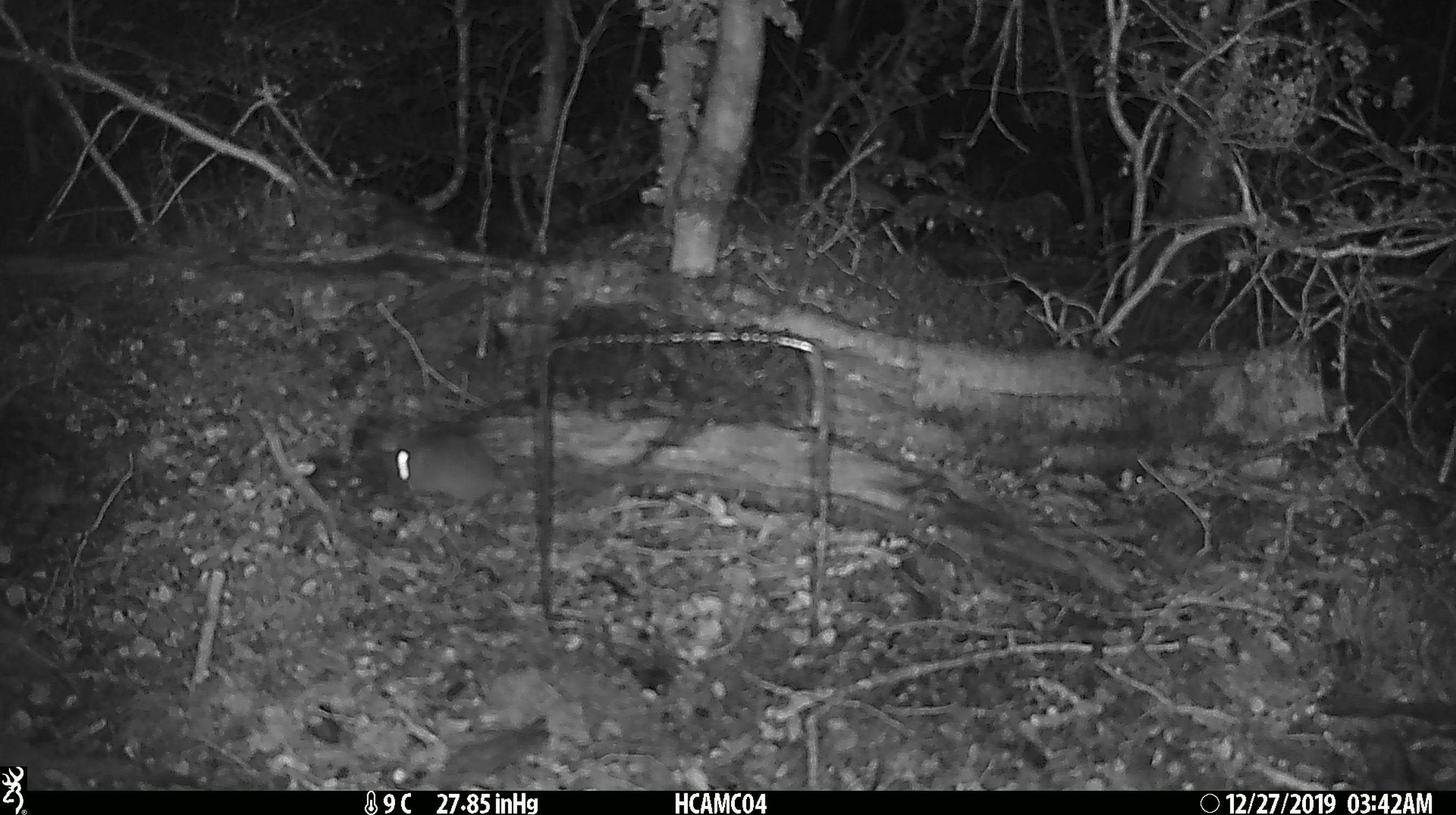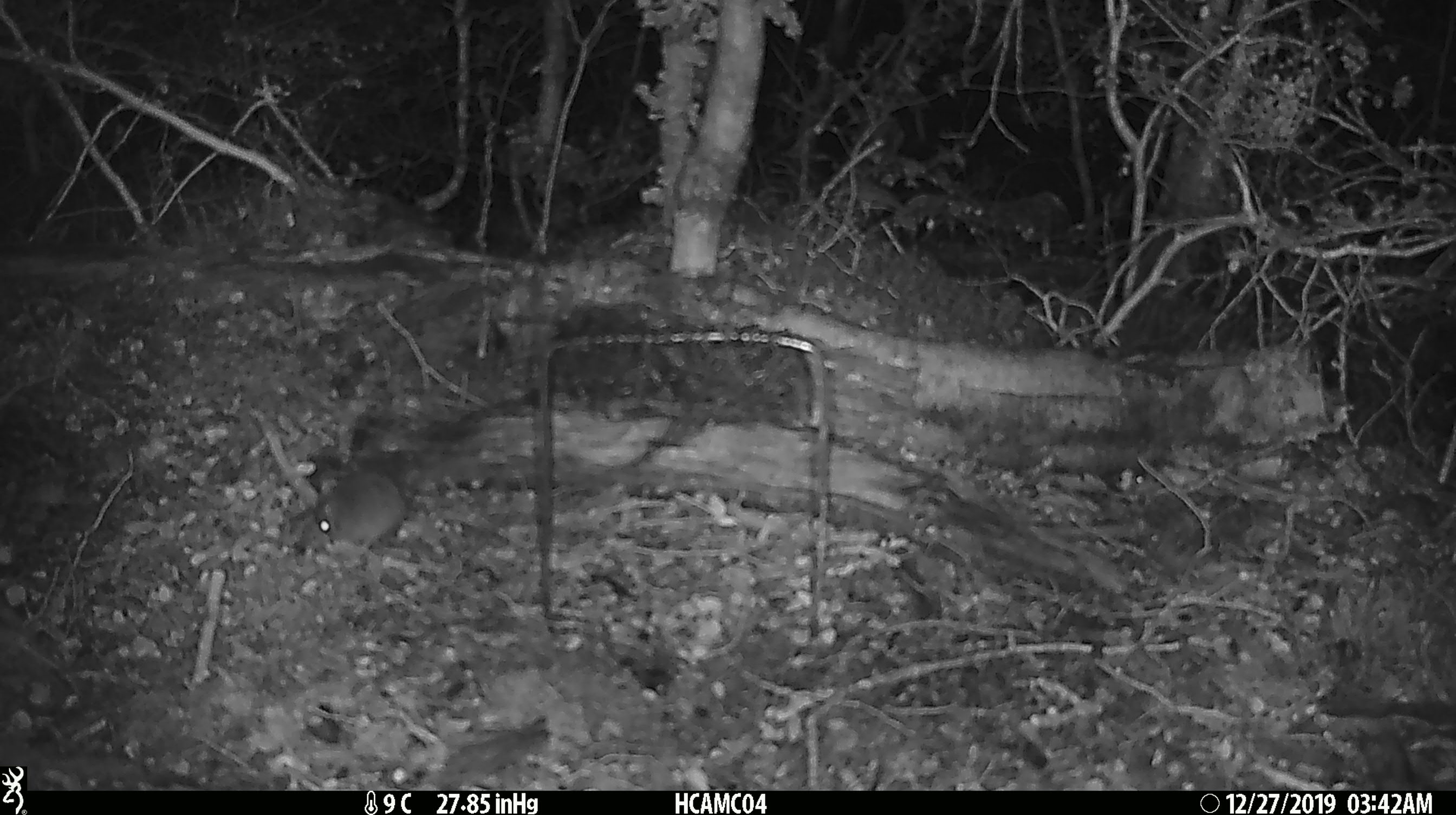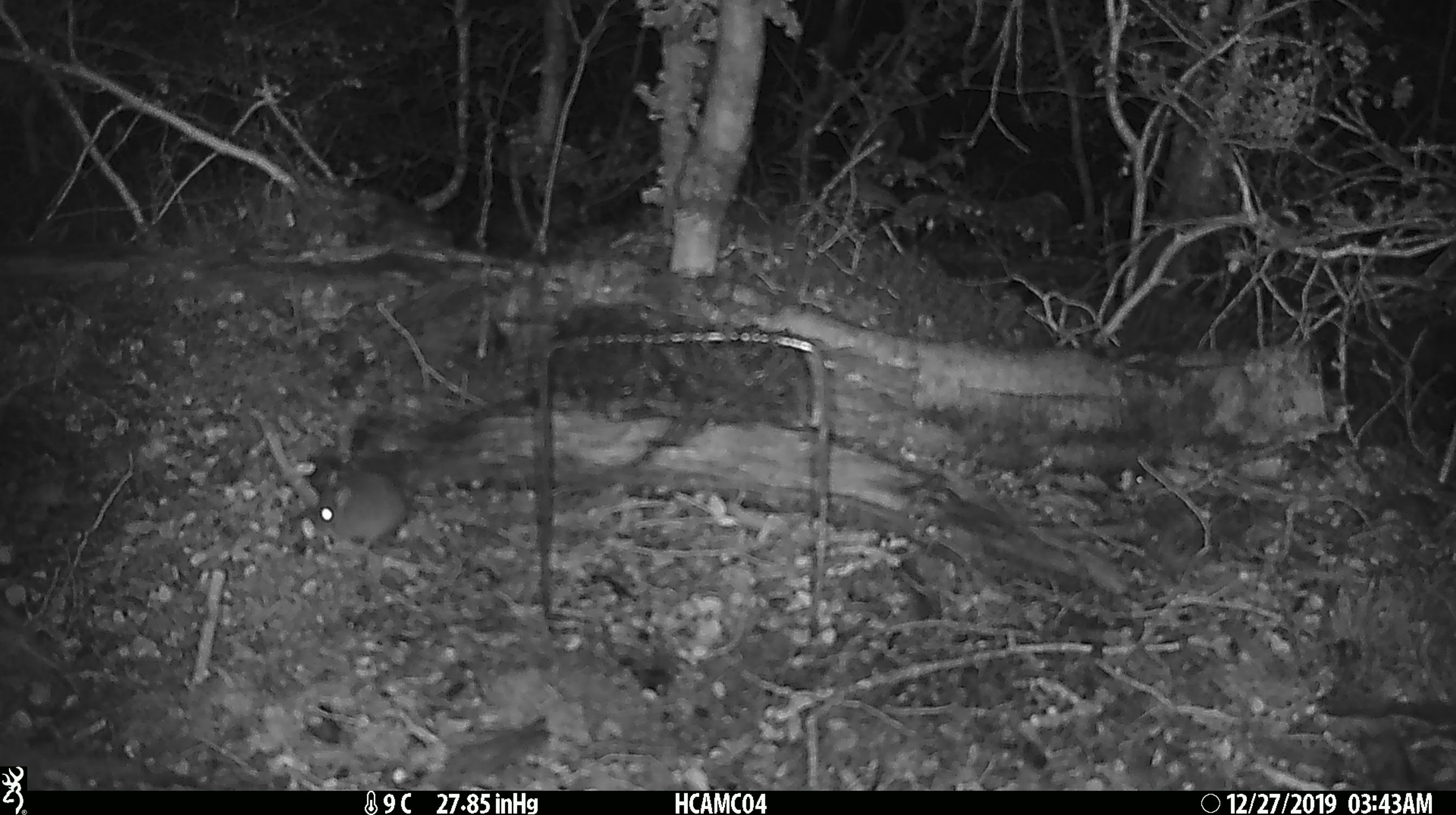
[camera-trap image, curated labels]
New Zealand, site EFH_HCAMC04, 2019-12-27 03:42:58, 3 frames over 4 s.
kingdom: Animalia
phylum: Chordata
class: Mammalia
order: Rodentia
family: Muridae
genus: Mus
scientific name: Mus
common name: mouse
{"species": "mouse (Mus)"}